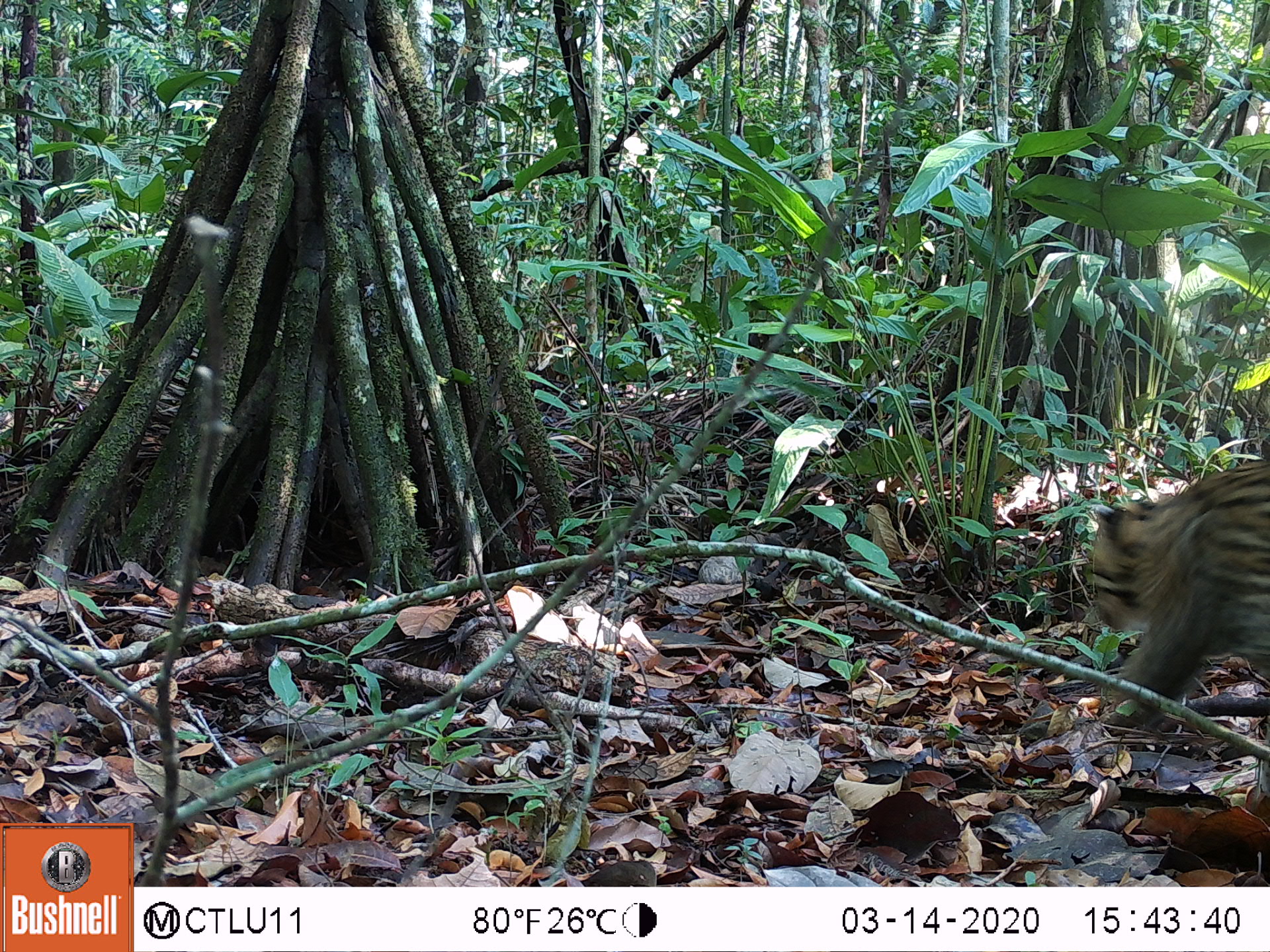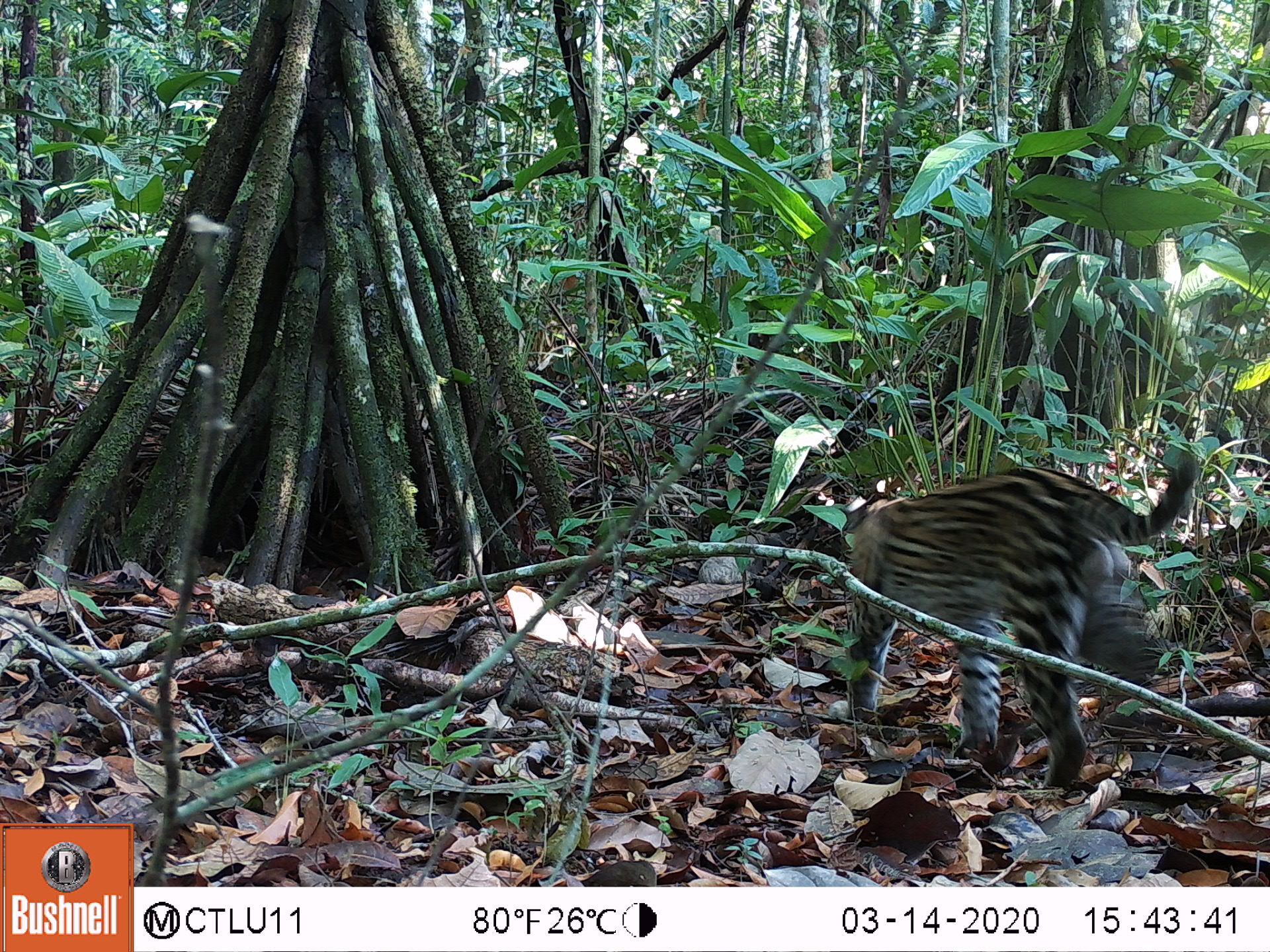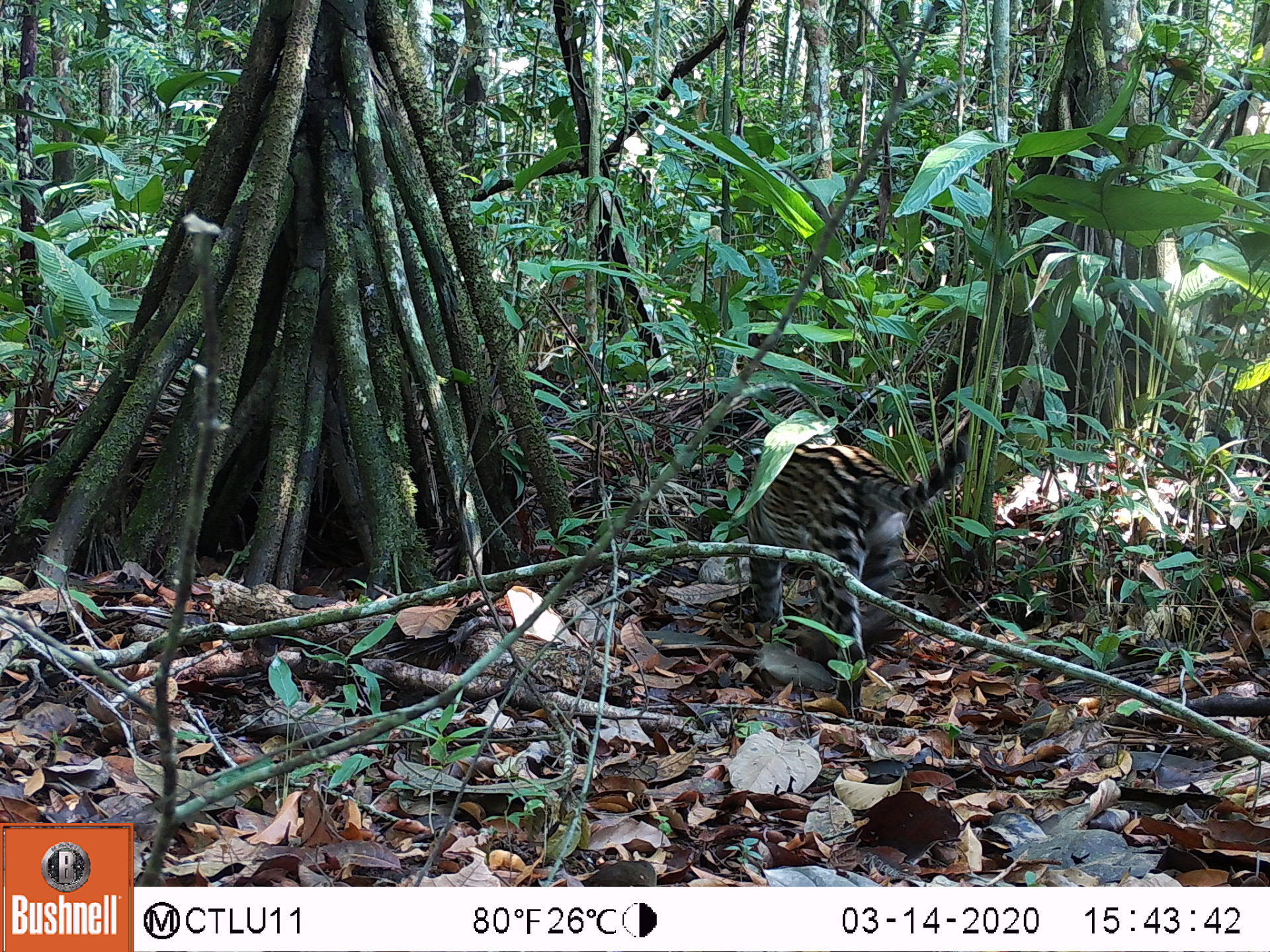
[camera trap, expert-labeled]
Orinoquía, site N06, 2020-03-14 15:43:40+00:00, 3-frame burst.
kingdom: Animalia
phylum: Chordata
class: Mammalia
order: Carnivora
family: Felidae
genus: Leopardus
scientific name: Leopardus pardalis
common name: ocelot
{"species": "ocelot (Leopardus pardalis)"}